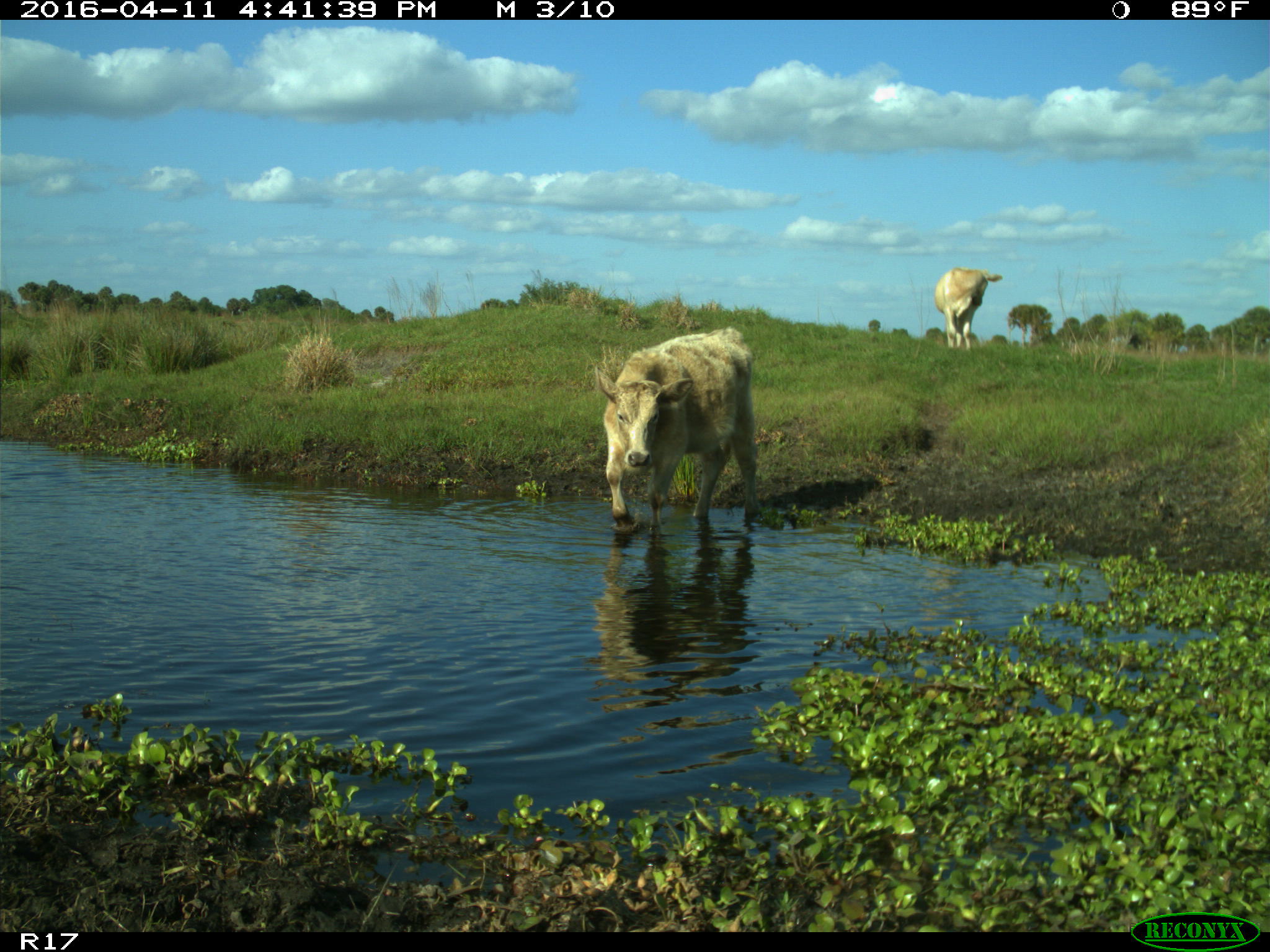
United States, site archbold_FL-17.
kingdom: Animalia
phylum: Chordata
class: Mammalia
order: Artiodactyla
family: Bovidae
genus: Bos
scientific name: Bos taurus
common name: domestic cow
Bos taurus (domestic cow).